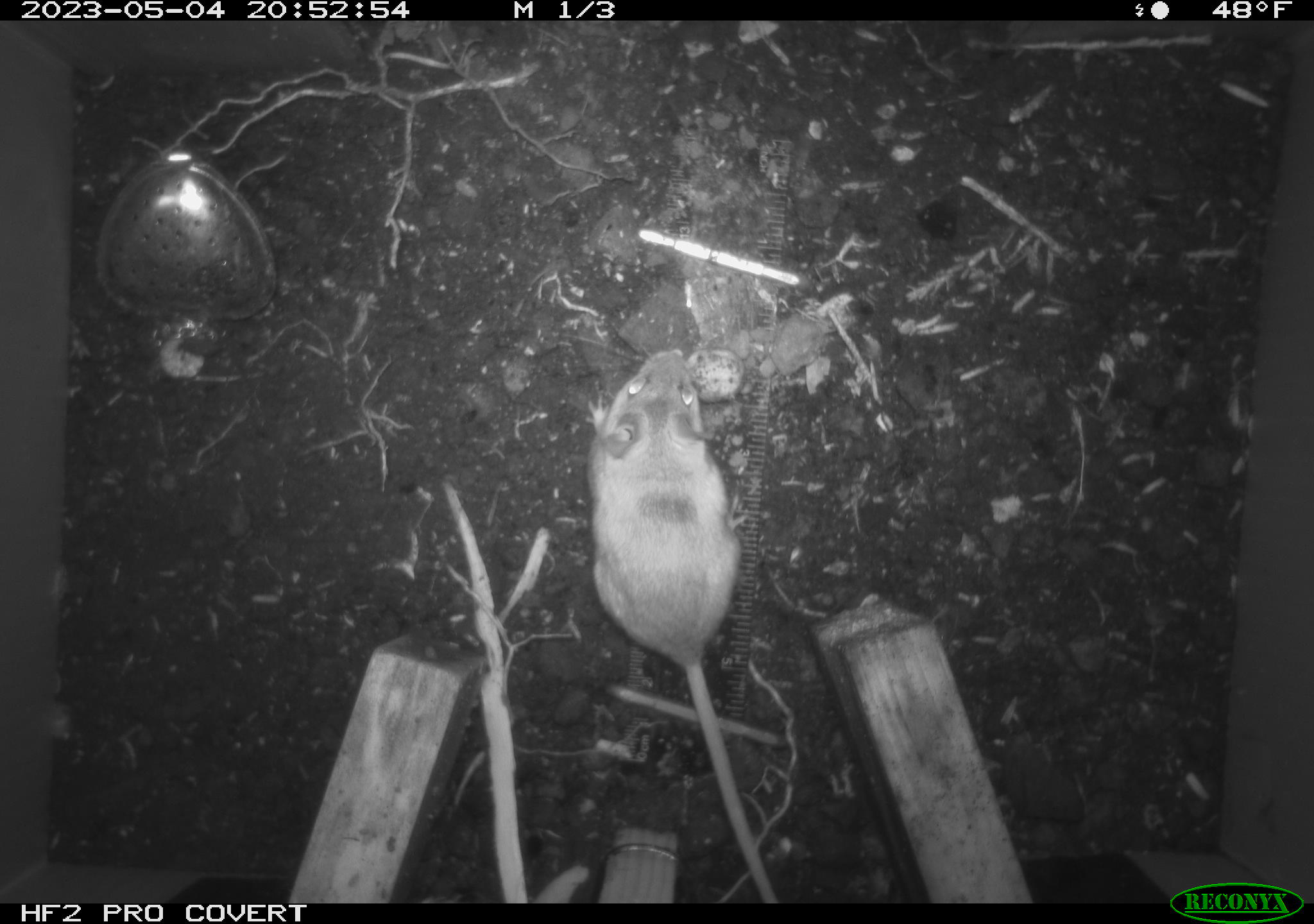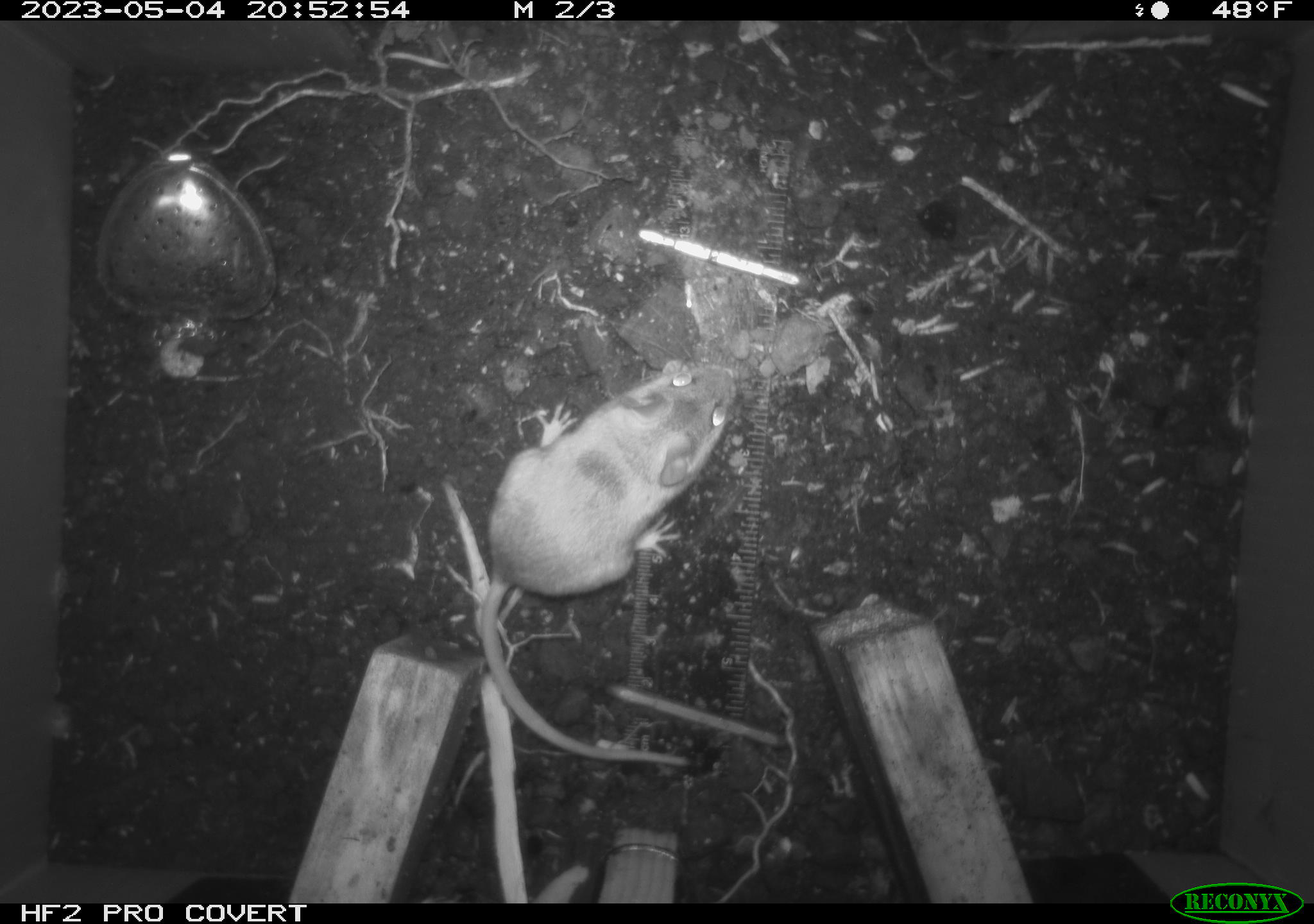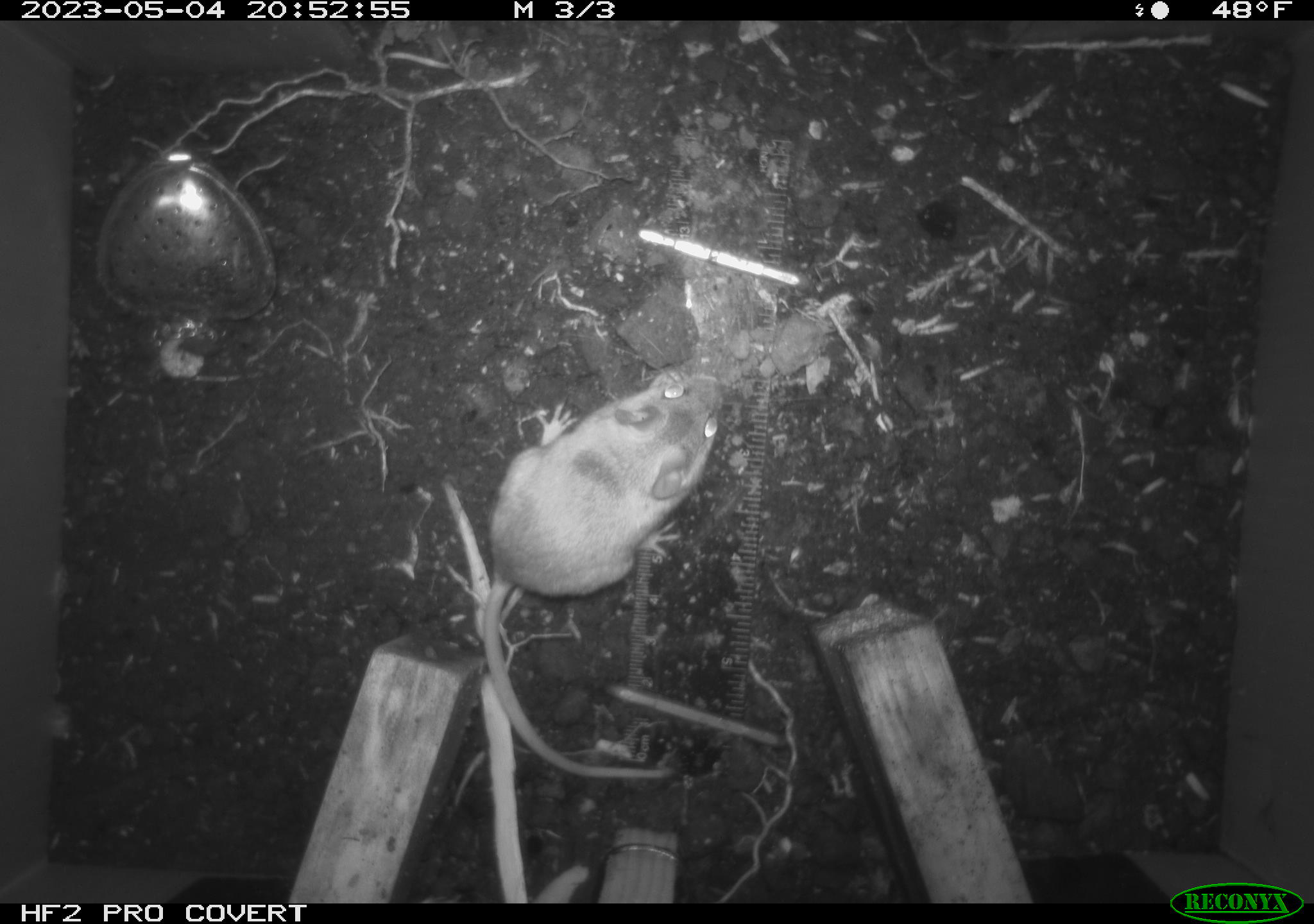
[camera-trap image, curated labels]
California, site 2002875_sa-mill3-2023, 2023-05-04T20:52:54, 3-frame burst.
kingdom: Animalia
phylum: Chordata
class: Mammalia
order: Rodentia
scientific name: Rodentia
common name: mouse species